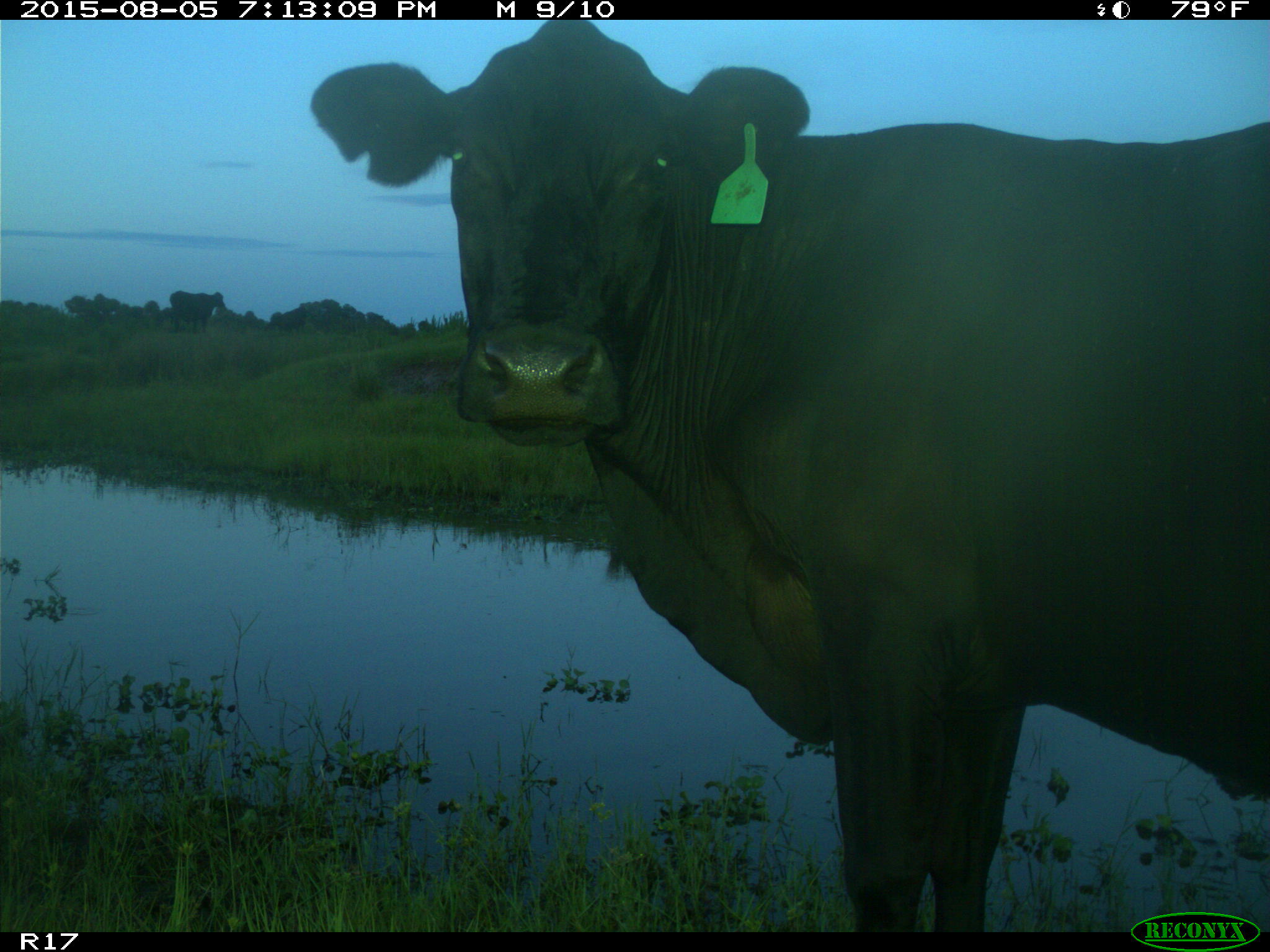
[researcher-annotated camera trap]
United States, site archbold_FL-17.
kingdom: Animalia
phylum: Chordata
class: Mammalia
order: Artiodactyla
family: Bovidae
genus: Bos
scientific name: Bos taurus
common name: domestic cow